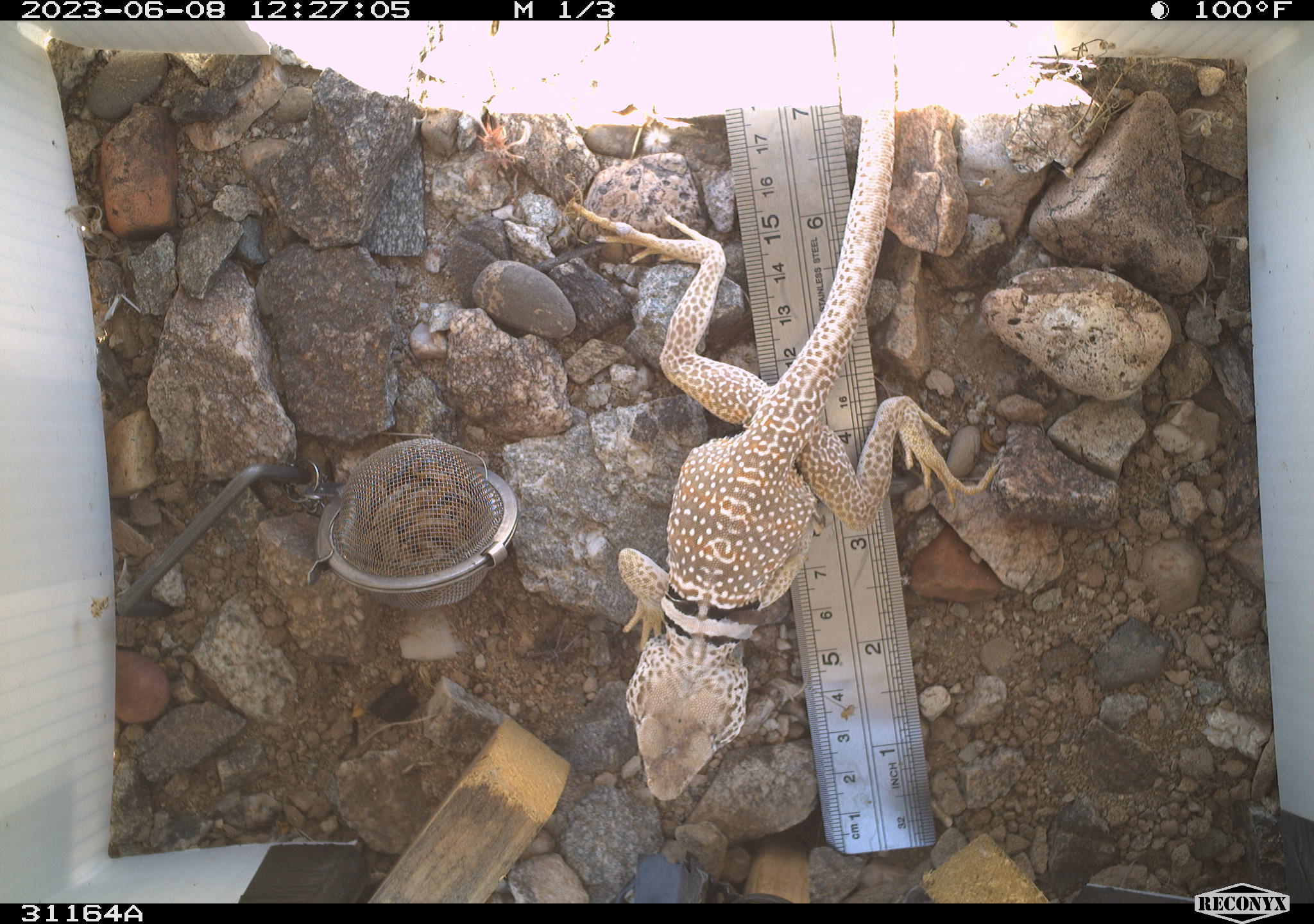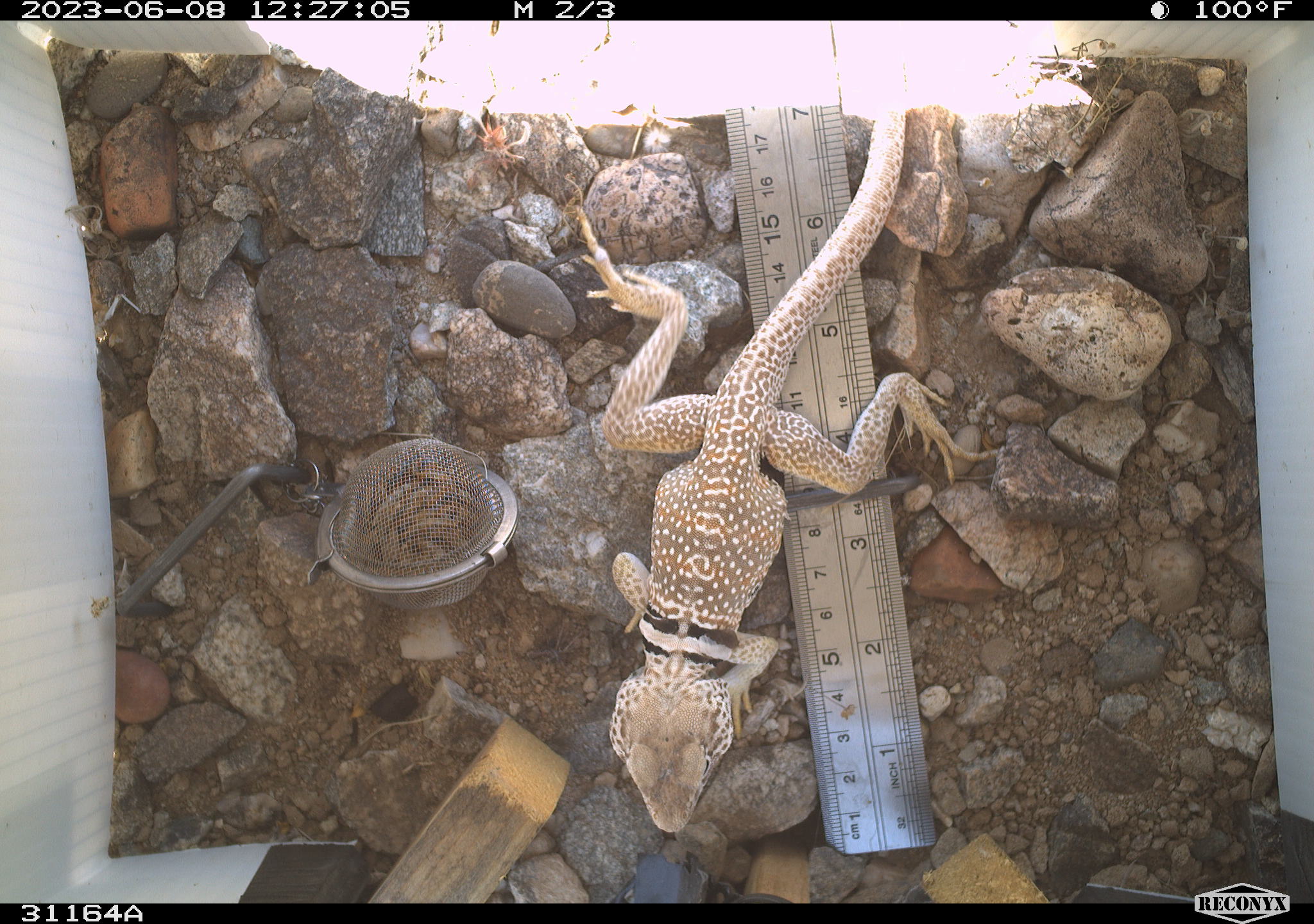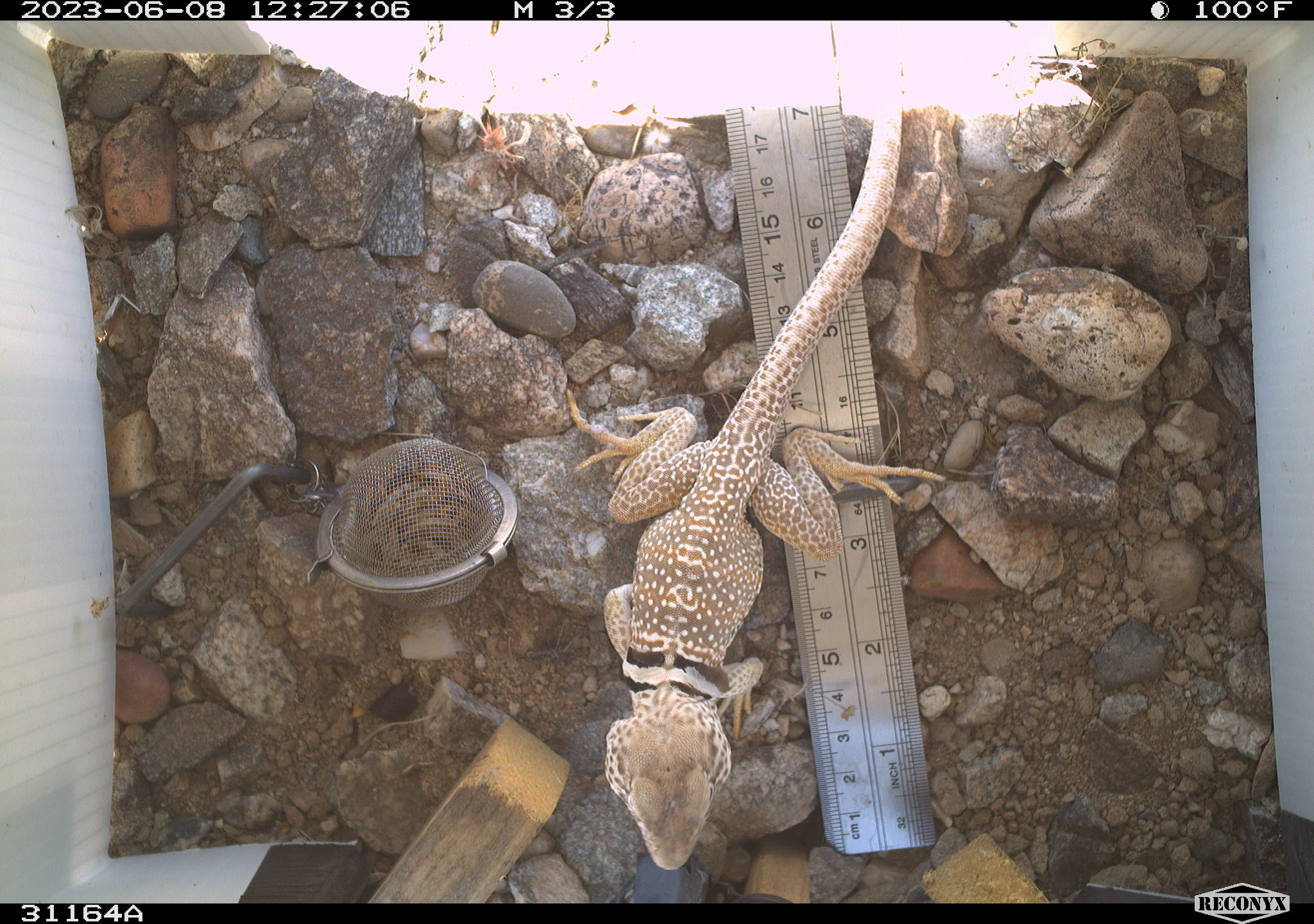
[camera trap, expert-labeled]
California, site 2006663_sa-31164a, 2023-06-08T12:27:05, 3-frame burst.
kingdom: Animalia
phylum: Chordata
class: Reptilia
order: Squamata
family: Crotaphytidae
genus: Crotaphytus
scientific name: Crotaphytus bicinctores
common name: great basin collared lizard